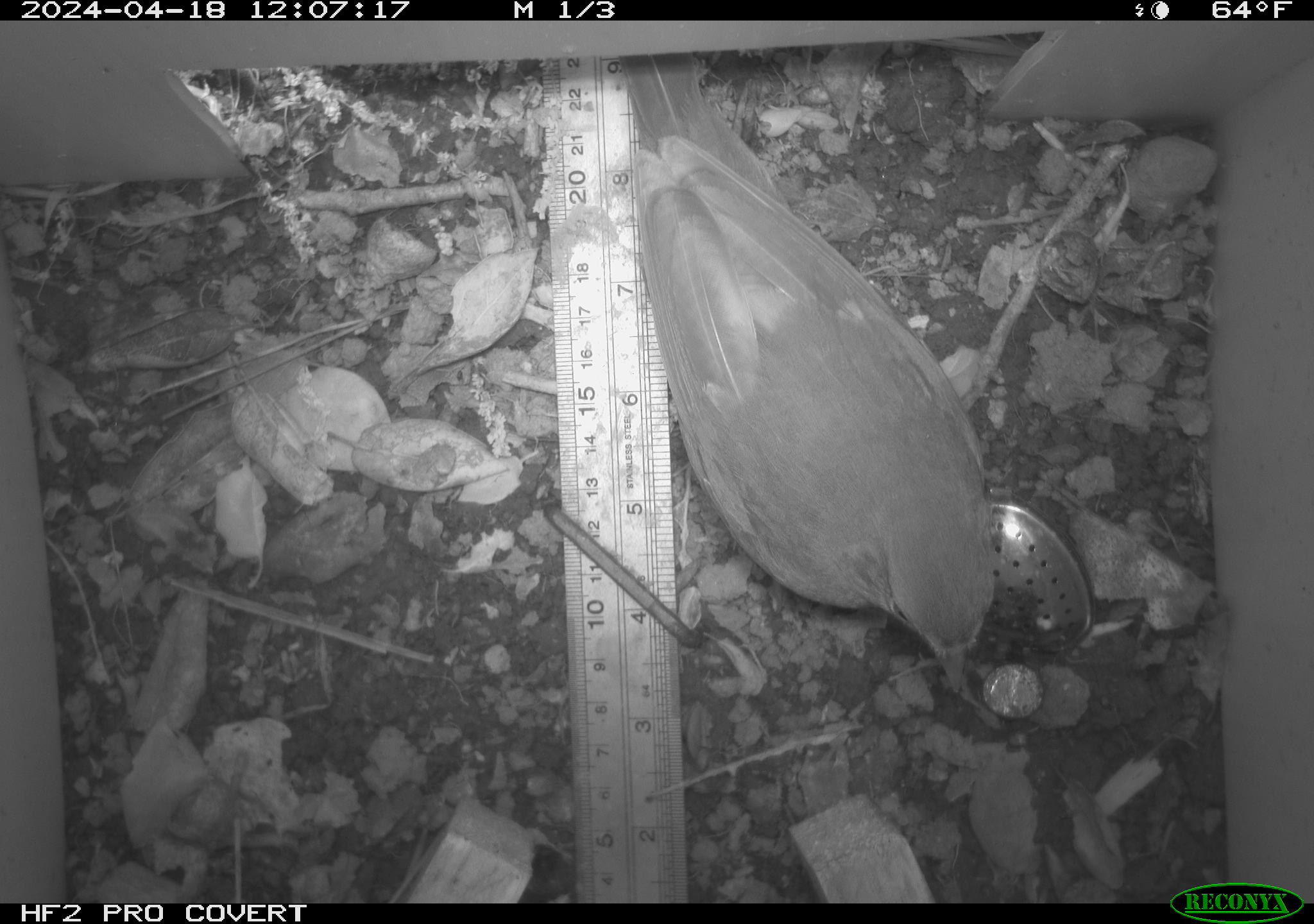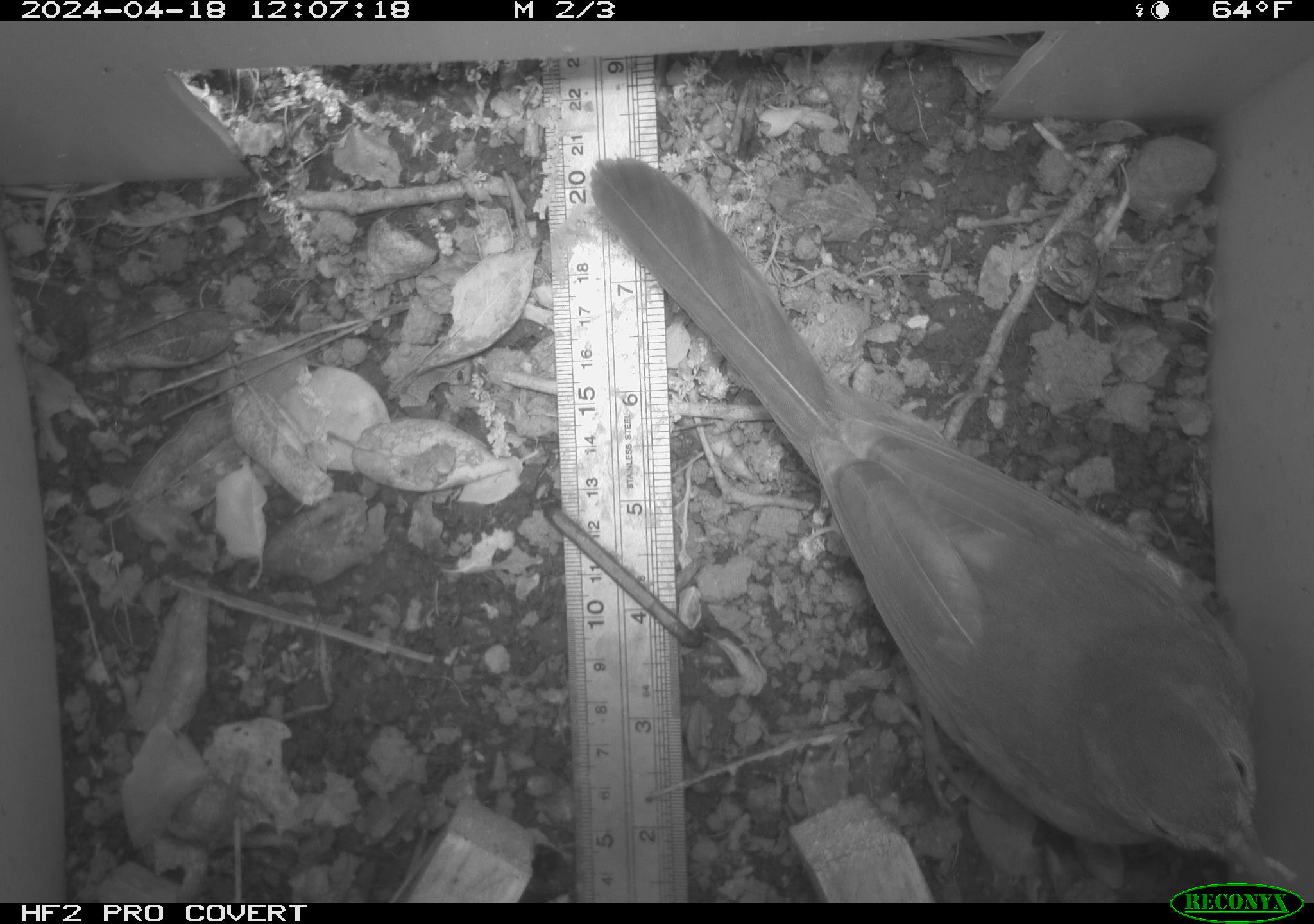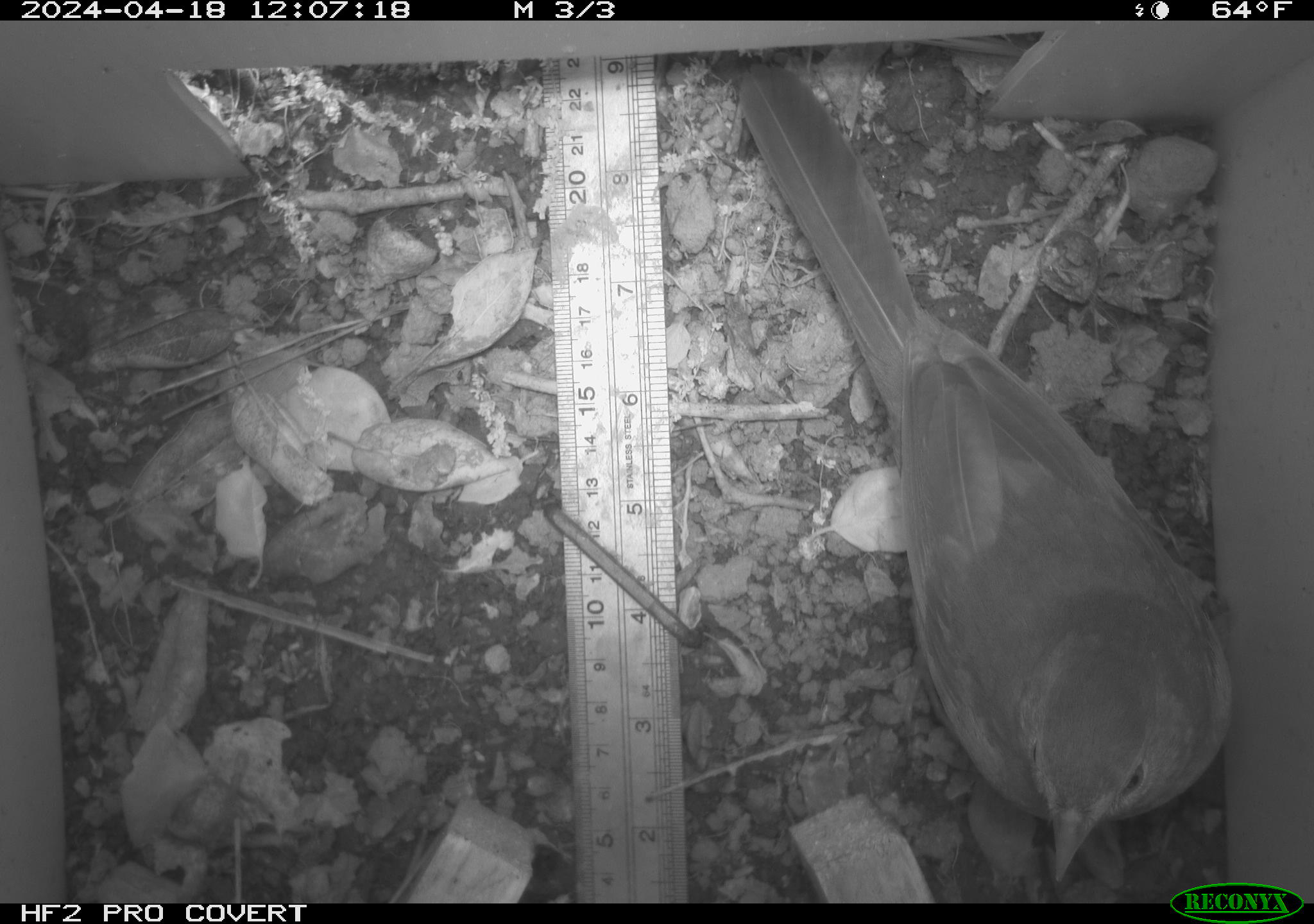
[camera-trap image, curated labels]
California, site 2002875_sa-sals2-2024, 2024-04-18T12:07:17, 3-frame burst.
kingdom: Animalia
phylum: Chordata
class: Aves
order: Passeriformes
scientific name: Passeriformes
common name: passerines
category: passeriformes order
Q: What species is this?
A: Passeriformes order (passerines) (Passeriformes).